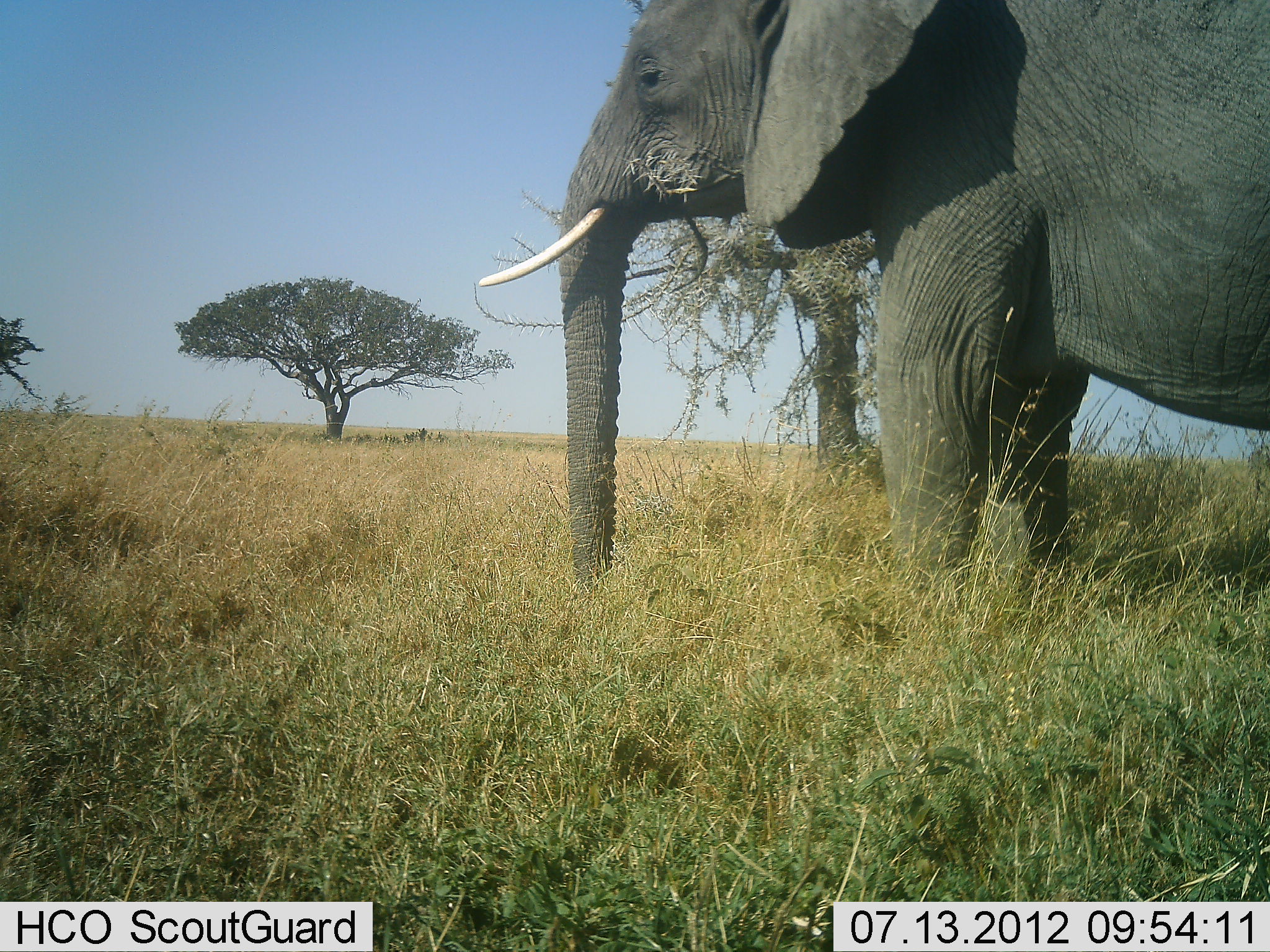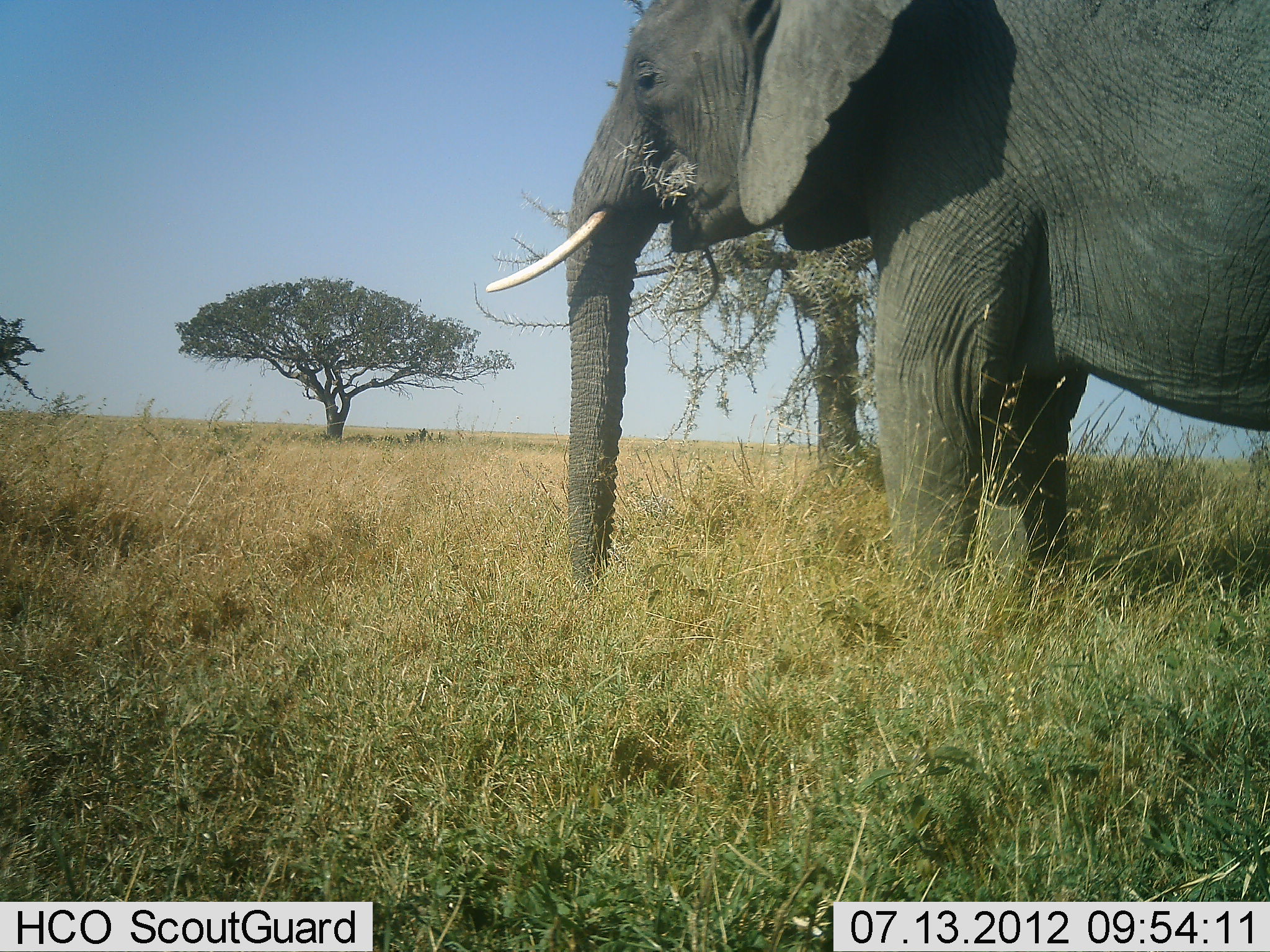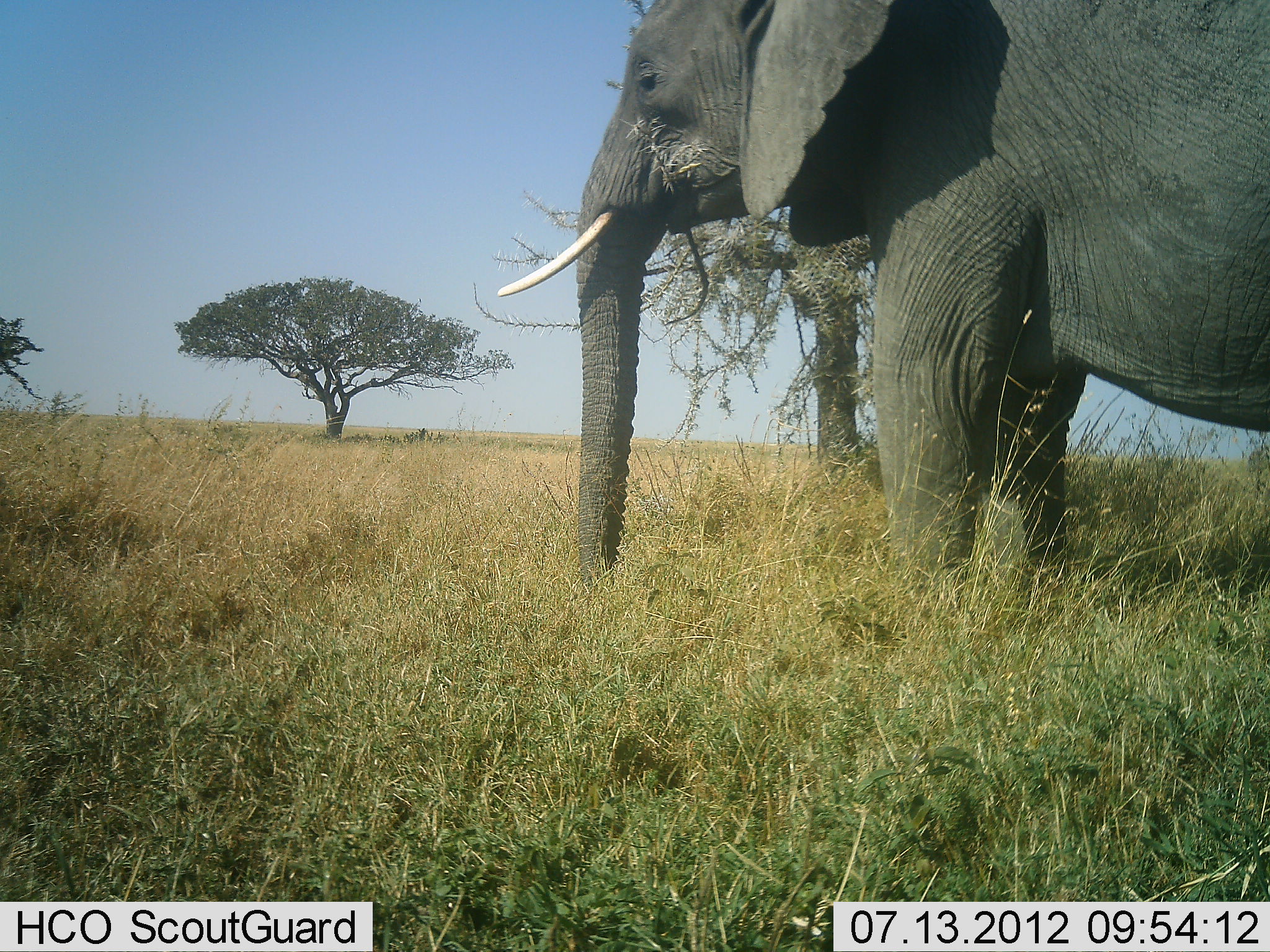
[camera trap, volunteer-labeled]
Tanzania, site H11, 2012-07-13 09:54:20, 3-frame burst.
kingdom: Animalia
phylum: Chordata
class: Mammalia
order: Proboscidea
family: Elephantidae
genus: Loxodonta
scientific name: Loxodonta africana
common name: african bush elephant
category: elephant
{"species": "elephant (african bush elephant) (Loxodonta africana)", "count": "1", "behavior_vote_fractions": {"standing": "40%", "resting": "0%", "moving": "0%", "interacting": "0%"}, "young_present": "0%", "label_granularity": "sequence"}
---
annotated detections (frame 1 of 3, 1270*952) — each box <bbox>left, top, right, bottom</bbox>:
animal: <bbox>481, 0, 1269, 613</bbox>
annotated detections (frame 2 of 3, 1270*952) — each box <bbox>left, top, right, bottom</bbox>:
animal: <bbox>486, 1, 1270, 597</bbox>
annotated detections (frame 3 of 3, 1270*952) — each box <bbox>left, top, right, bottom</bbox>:
animal: <bbox>495, 1, 1270, 602</bbox>